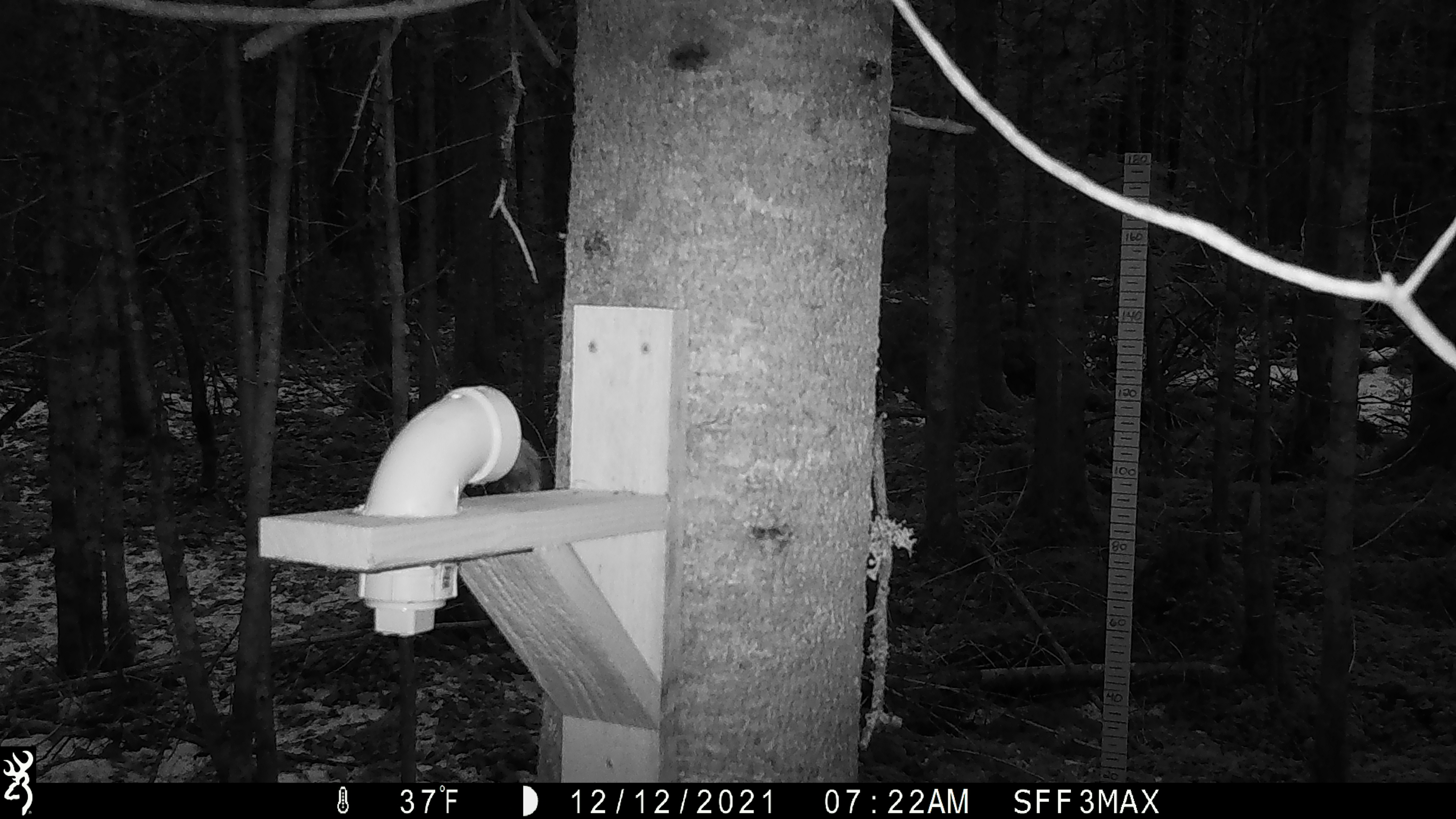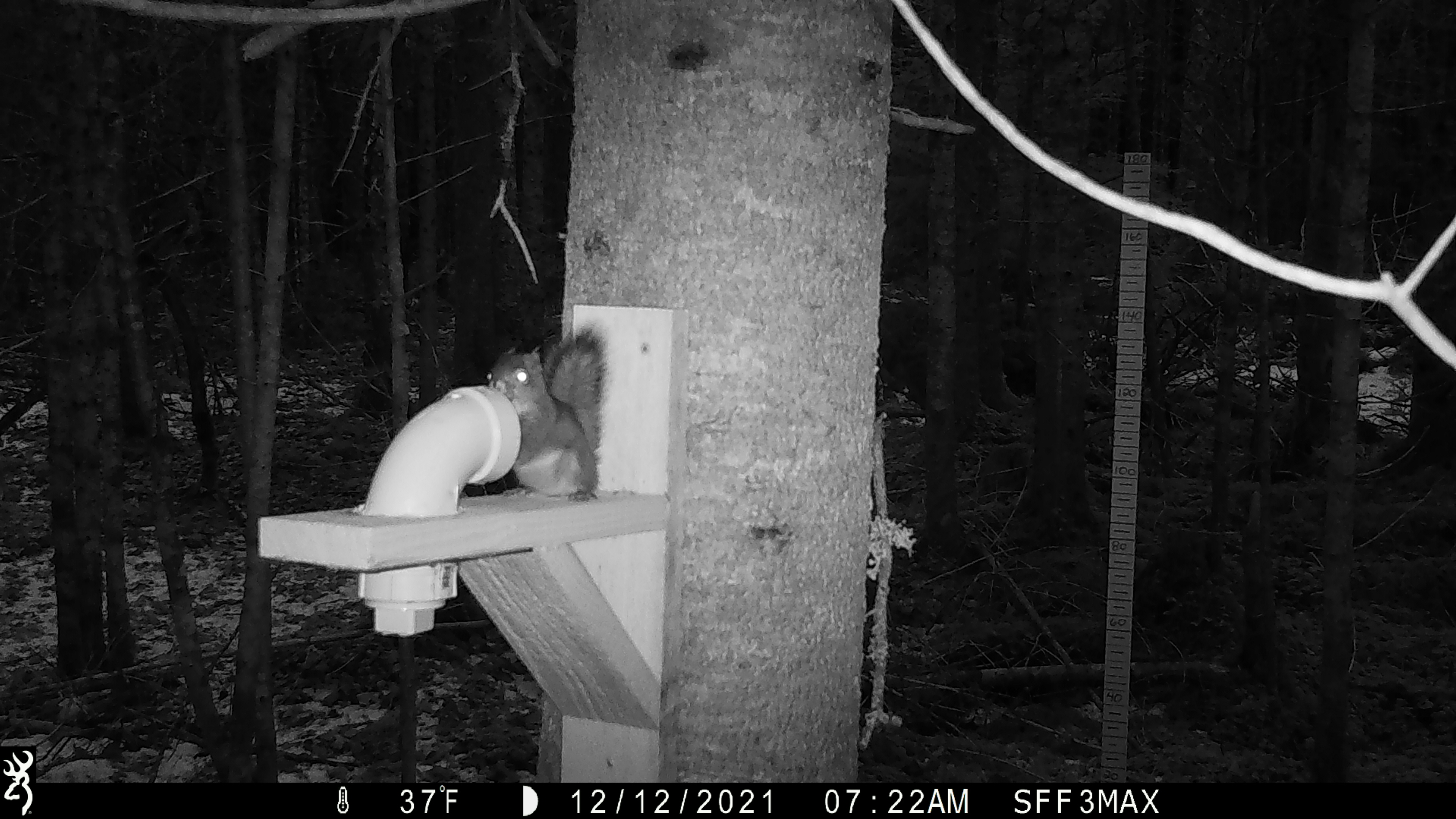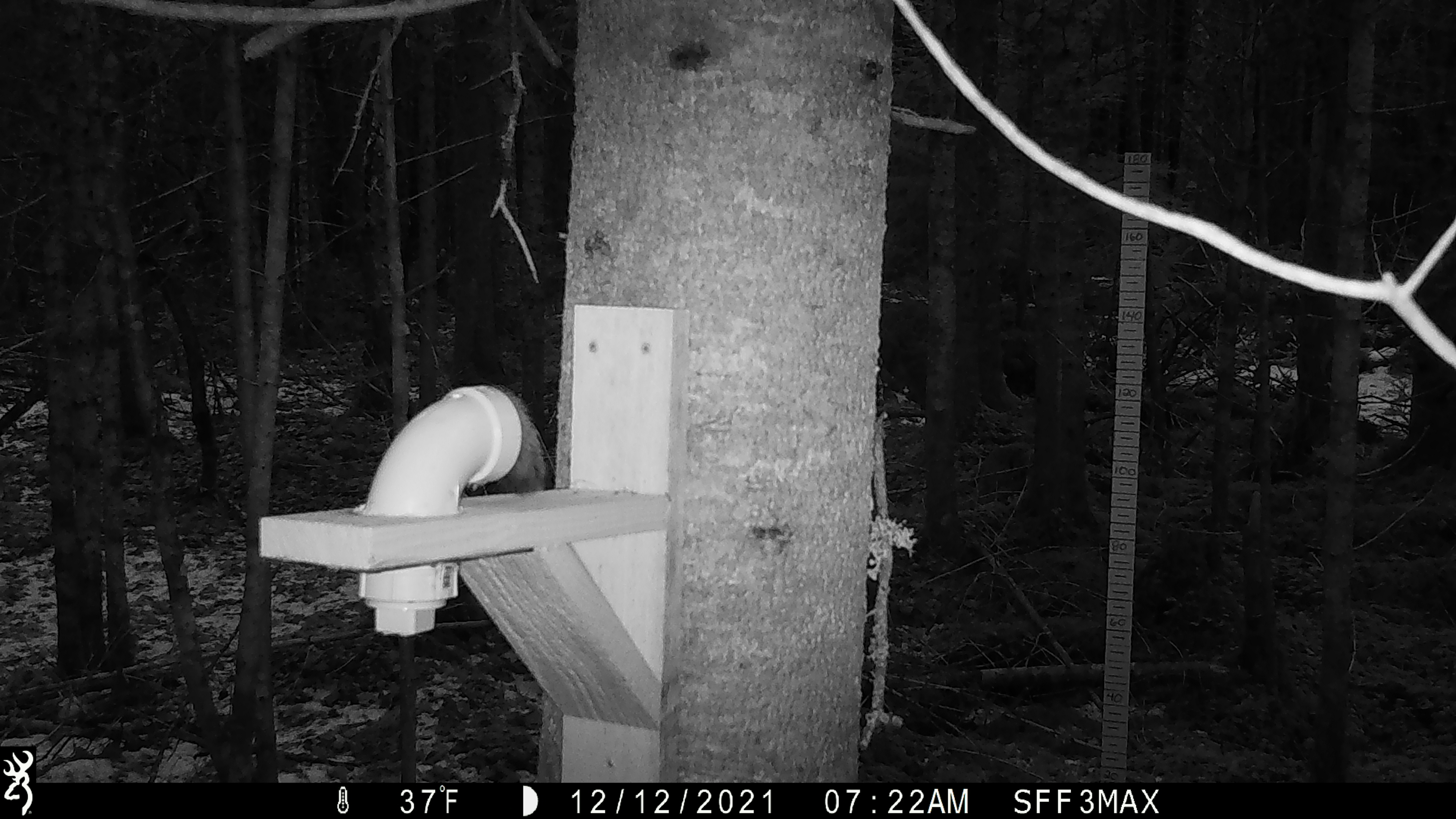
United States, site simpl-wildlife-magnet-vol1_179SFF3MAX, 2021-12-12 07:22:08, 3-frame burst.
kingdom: Animalia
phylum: Chordata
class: Mammalia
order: Rodentia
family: Sciuridae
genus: Tamiasciurus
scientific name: Tamiasciurus hudsonicus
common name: red squirrel